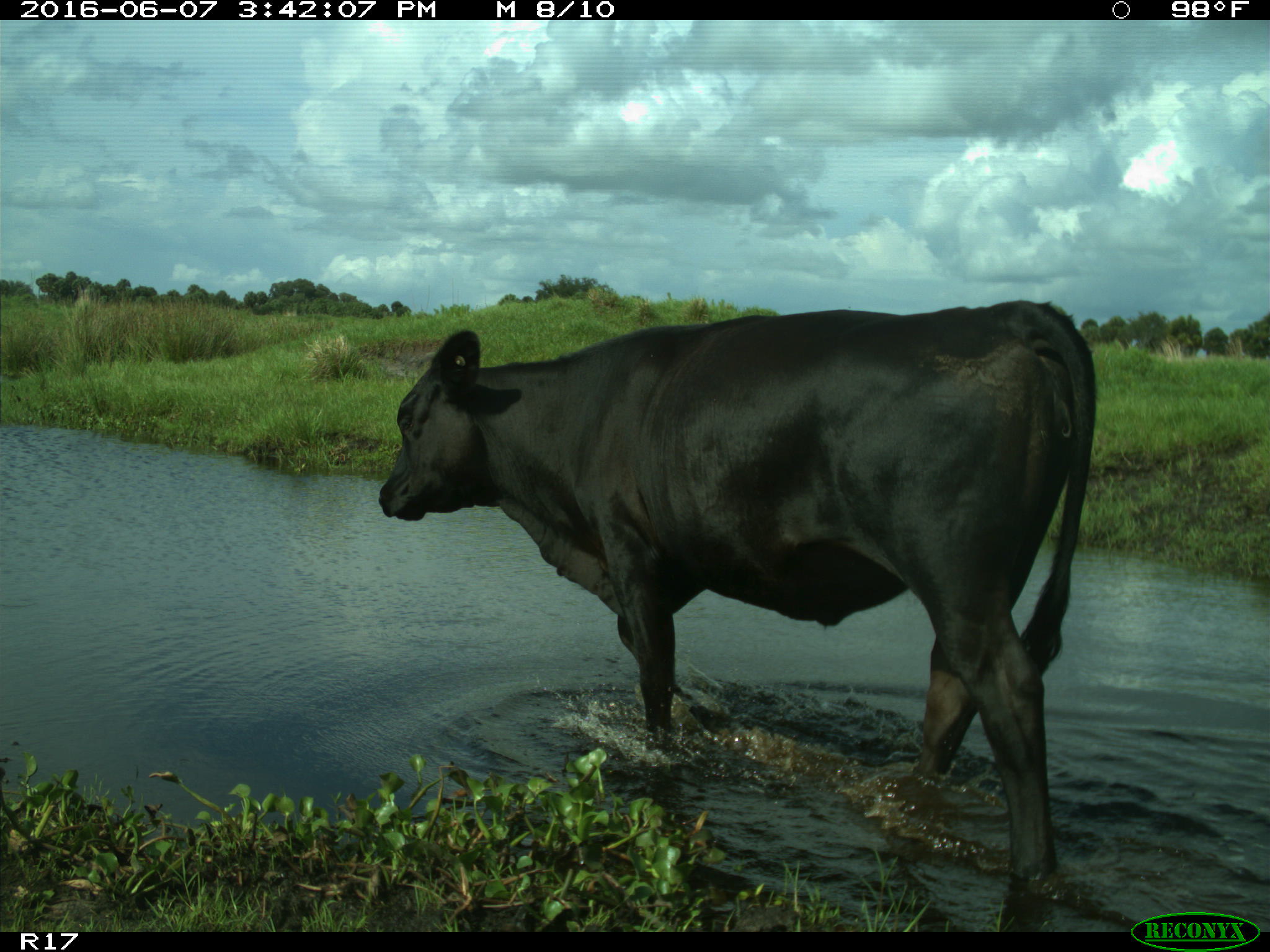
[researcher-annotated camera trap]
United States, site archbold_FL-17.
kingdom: Animalia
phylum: Chordata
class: Mammalia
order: Artiodactyla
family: Bovidae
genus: Bos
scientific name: Bos taurus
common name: domestic cow